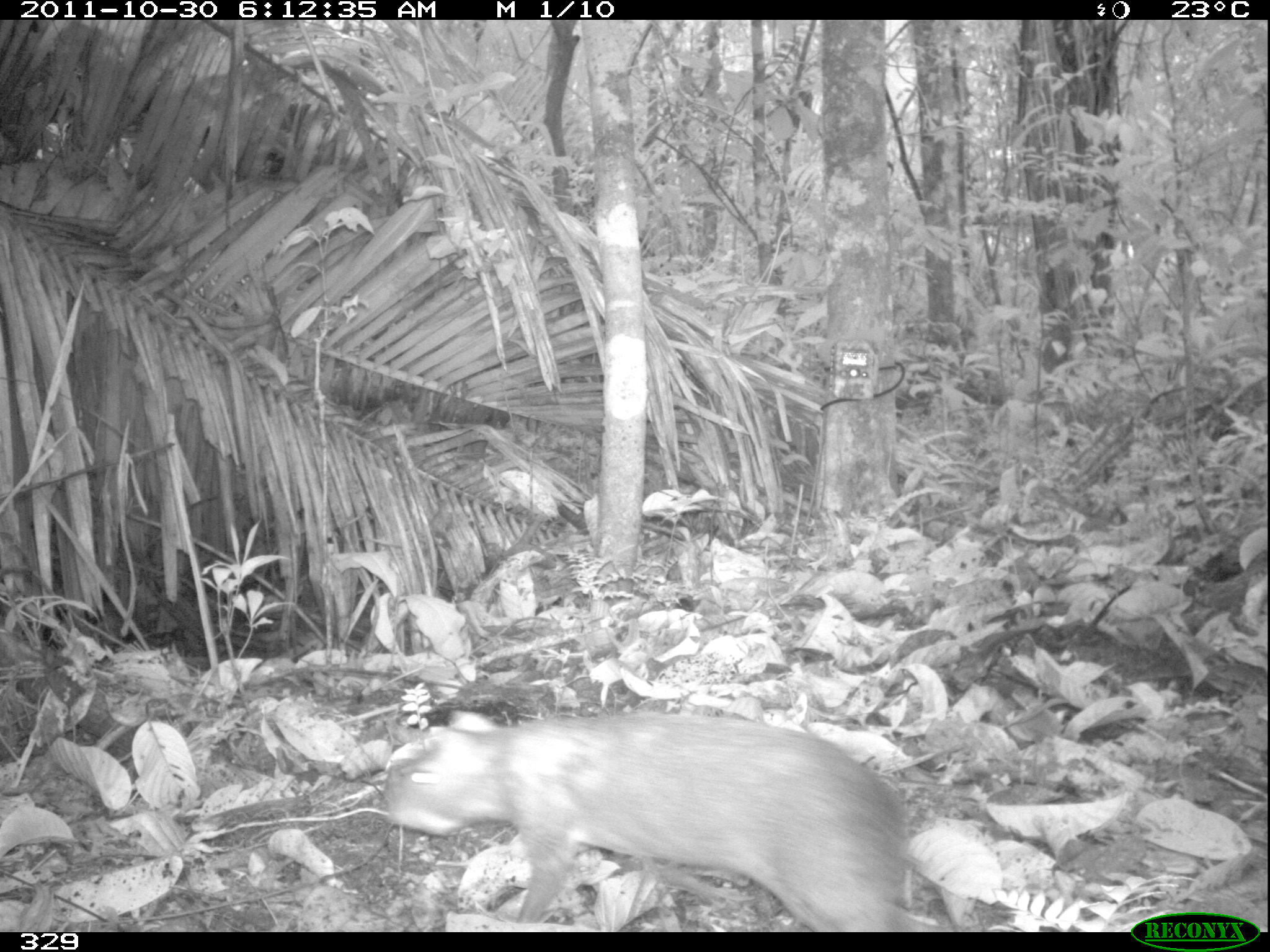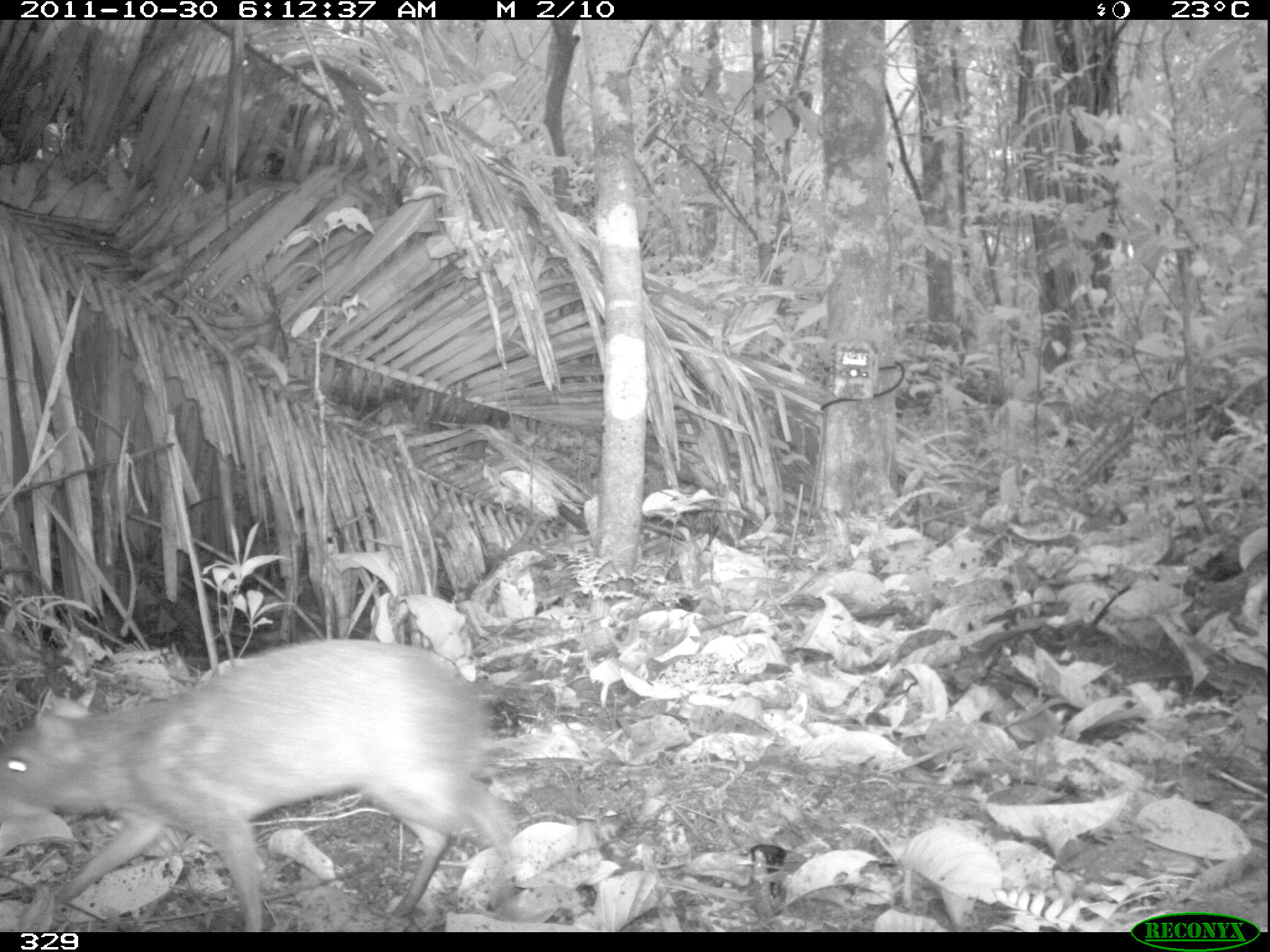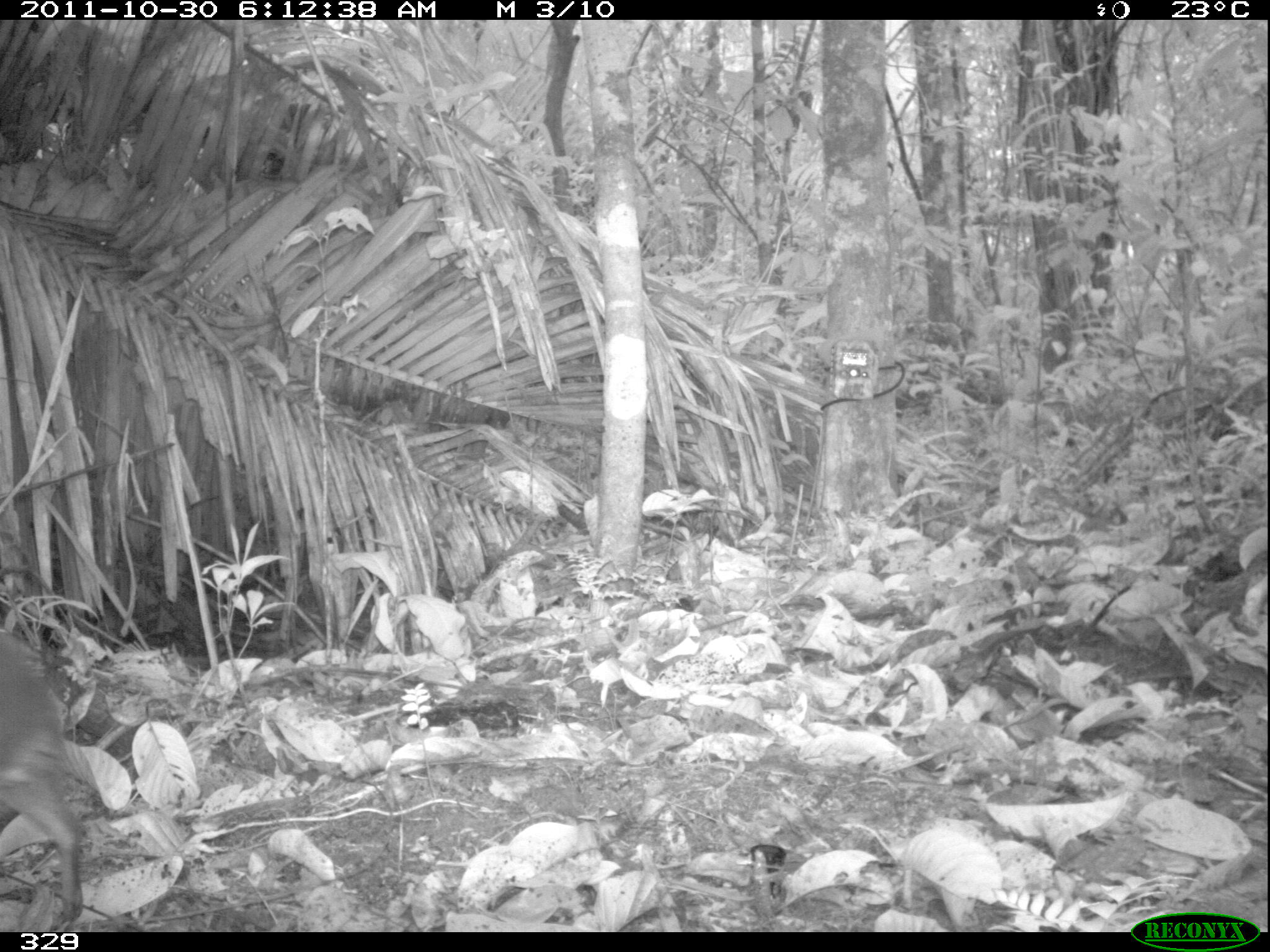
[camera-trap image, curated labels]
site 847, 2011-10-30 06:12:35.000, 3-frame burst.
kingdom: Animalia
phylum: Chordata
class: Mammalia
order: Rodentia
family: Dasyproctidae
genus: Dasyprocta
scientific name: Dasyprocta punctata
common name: central american agouti